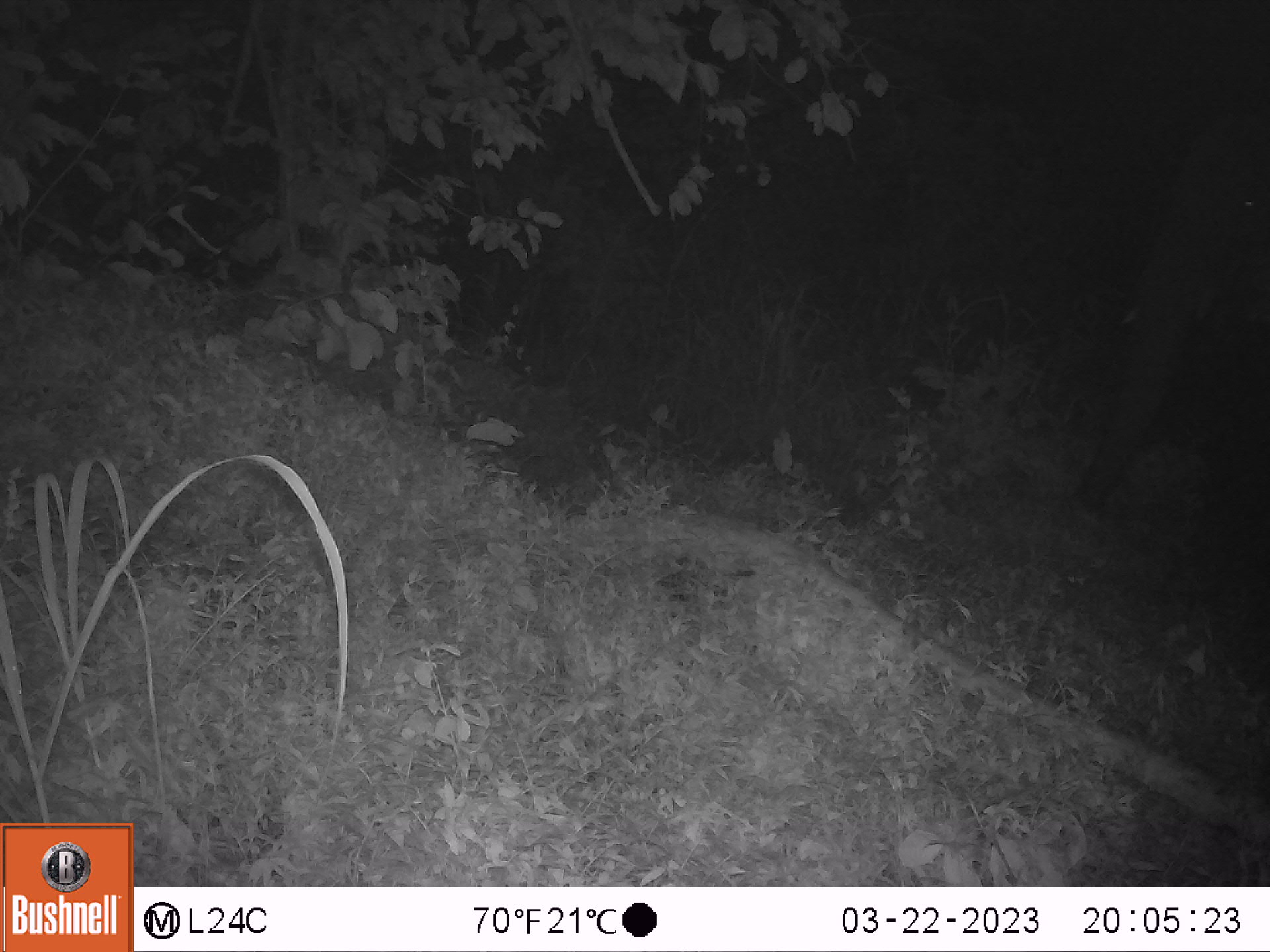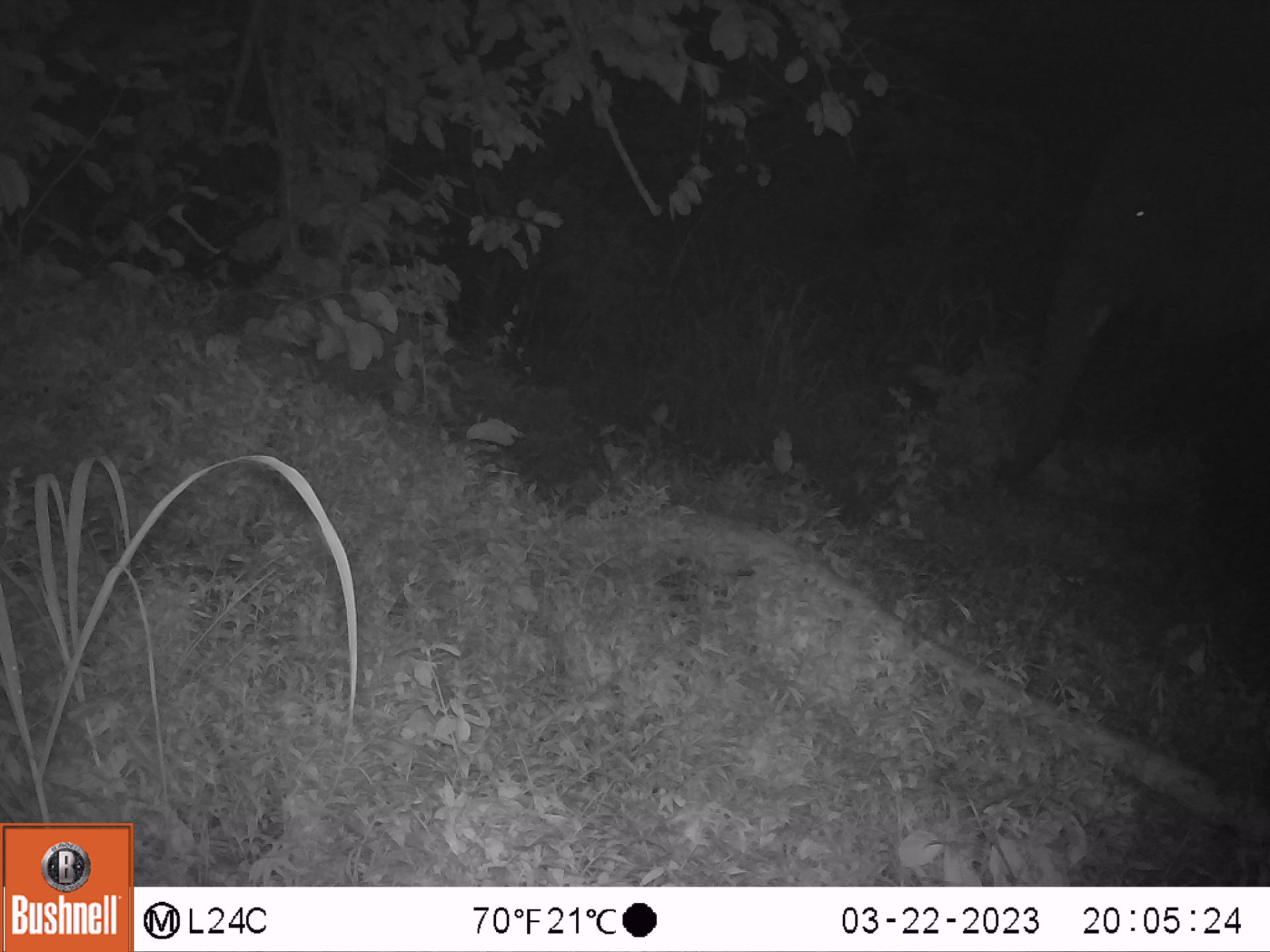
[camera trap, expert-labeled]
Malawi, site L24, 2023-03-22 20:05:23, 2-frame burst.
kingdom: Animalia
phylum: Chordata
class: Mammalia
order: Proboscidea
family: Elephantidae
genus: Loxodonta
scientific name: Loxodonta africana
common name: african savanna elephant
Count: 1.